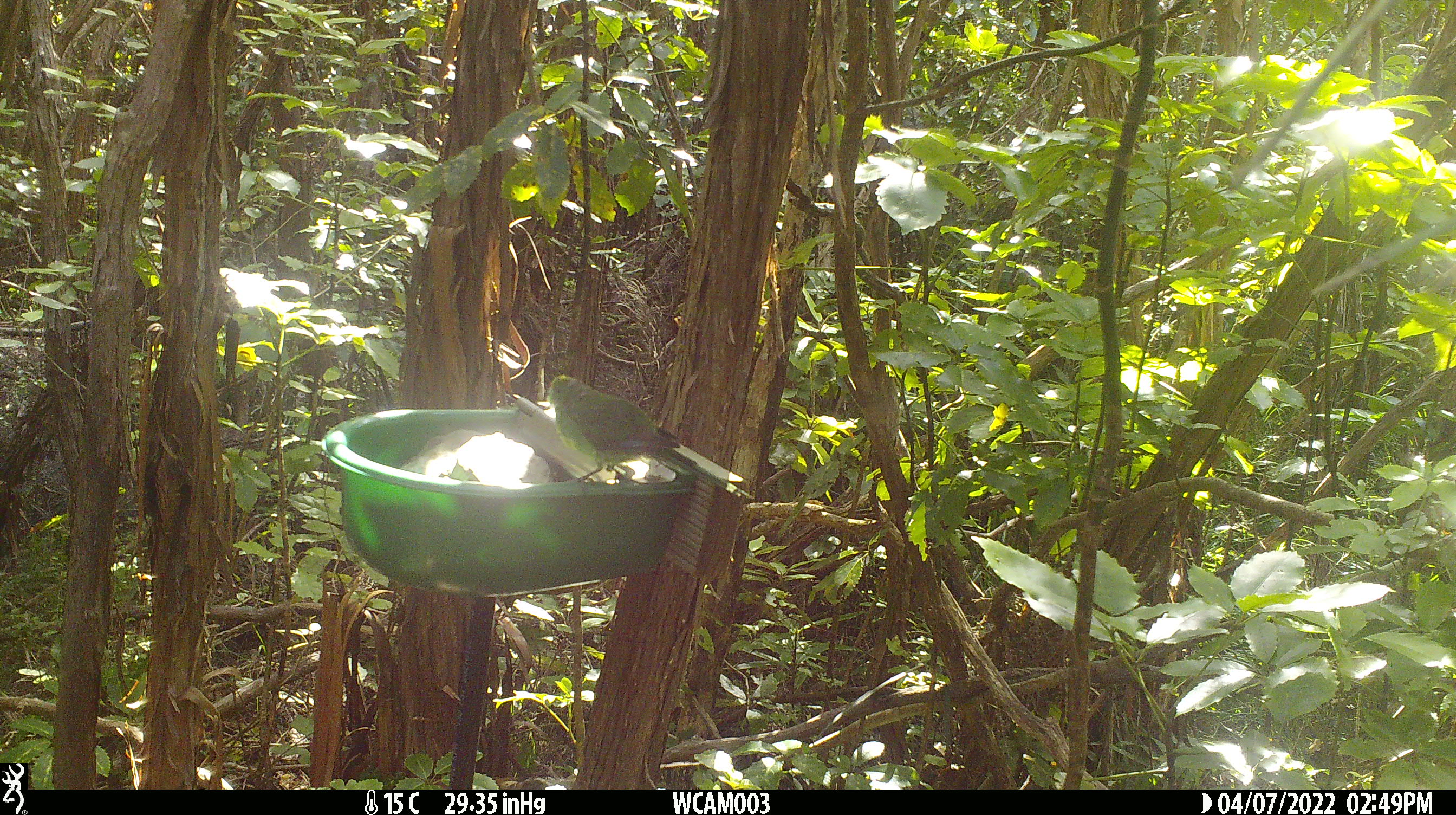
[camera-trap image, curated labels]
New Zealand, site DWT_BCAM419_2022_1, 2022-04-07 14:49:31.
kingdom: Animalia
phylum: Chordata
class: Aves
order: Psittaciformes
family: Psittaculidae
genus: Cyanoramphus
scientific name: Cyanoramphus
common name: parakeet